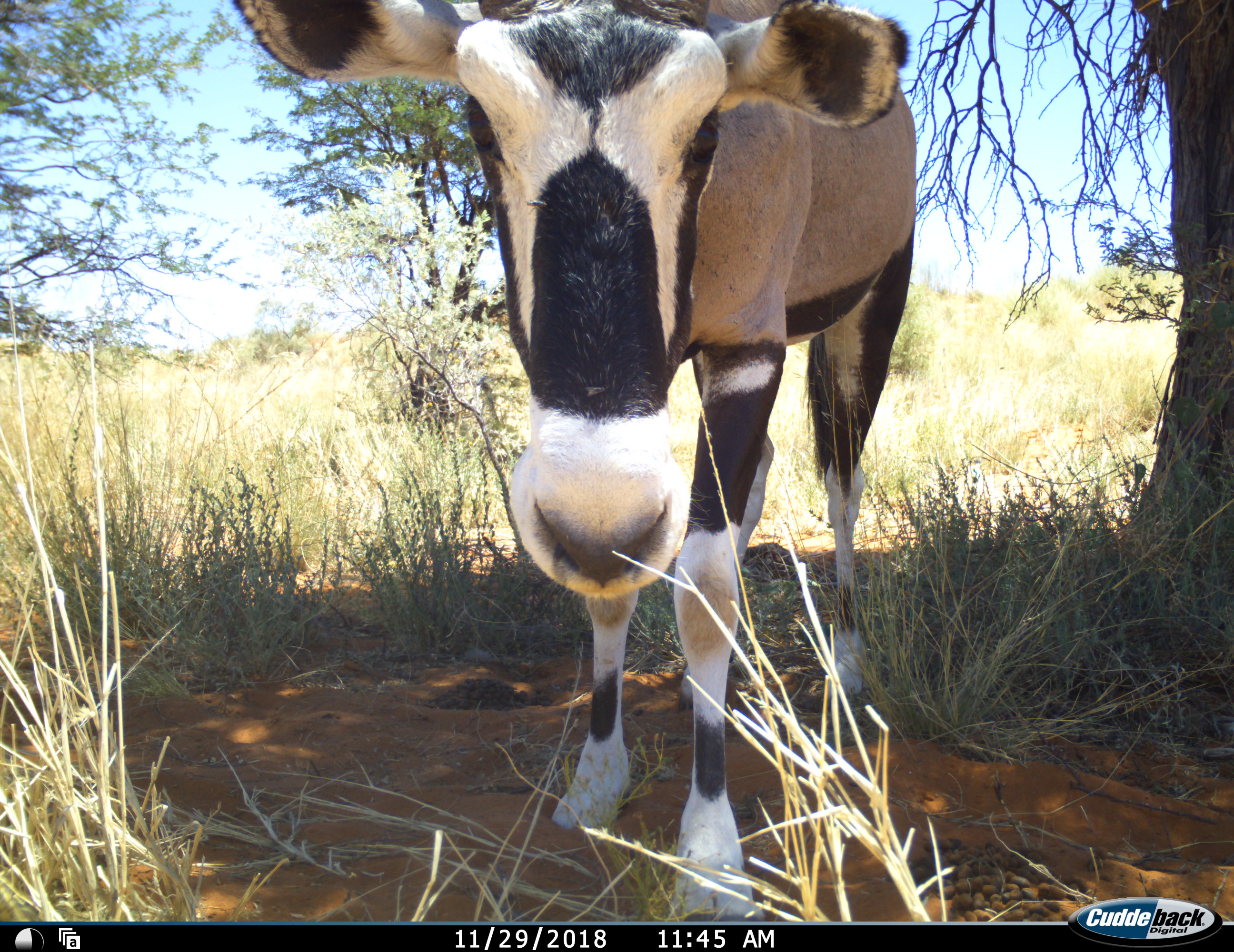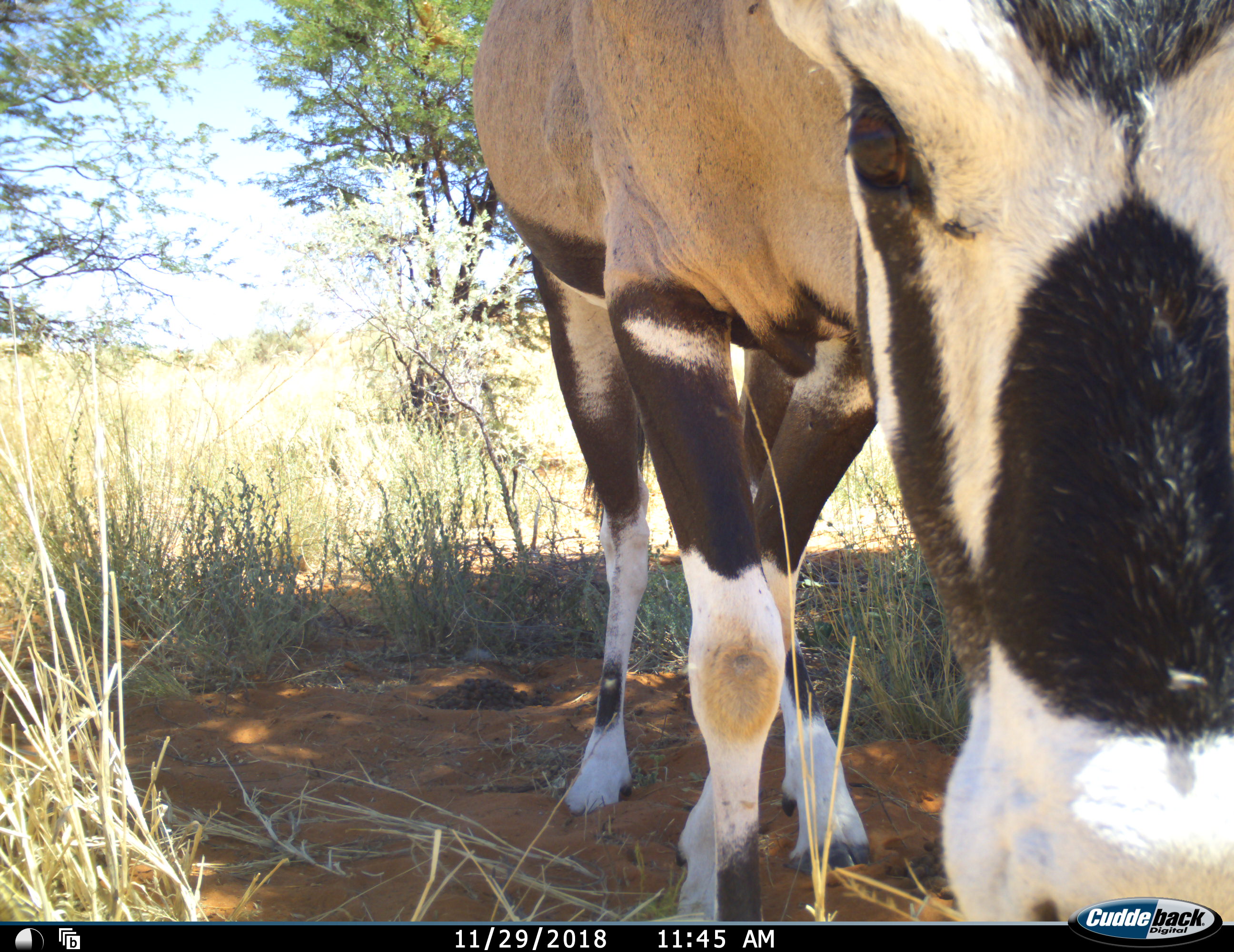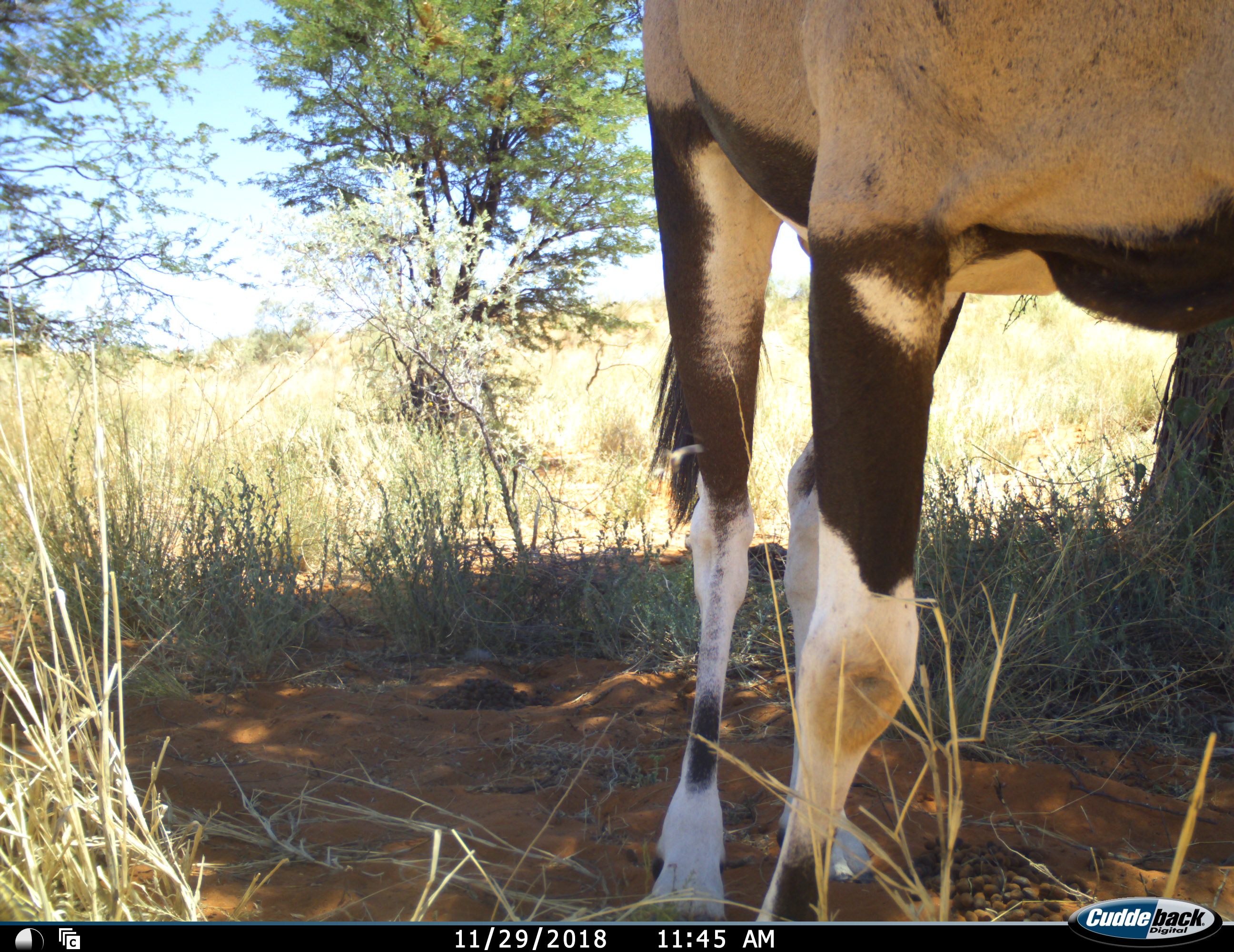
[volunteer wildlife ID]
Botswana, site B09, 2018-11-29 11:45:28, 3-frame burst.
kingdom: Animalia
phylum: Chordata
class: Mammalia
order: Artiodactyla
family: Bovidae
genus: Oryx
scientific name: Oryx gazella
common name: gemsbok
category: gemsbokoryx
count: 1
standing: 50%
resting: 10%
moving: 40%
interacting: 10%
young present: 0%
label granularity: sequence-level